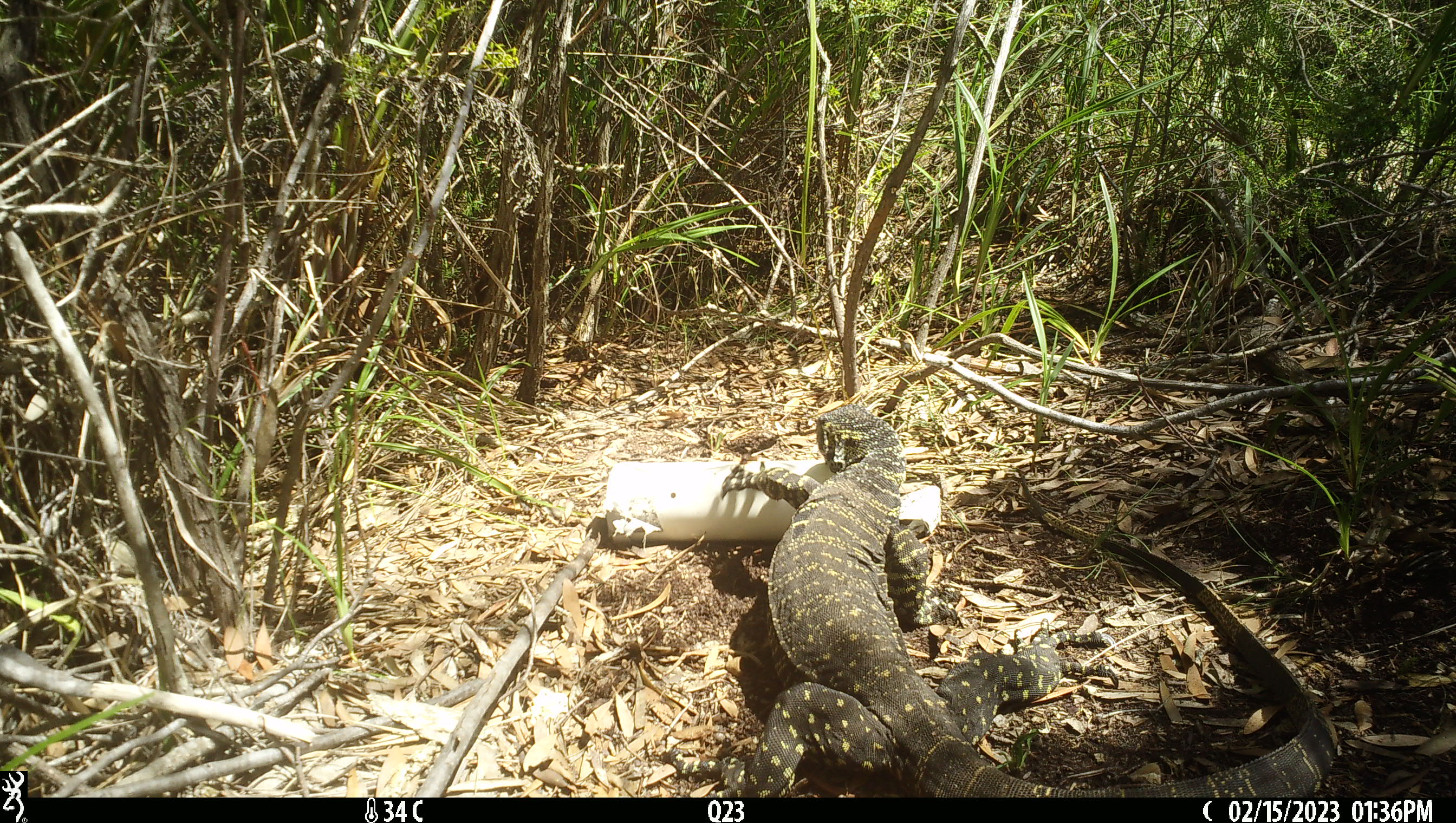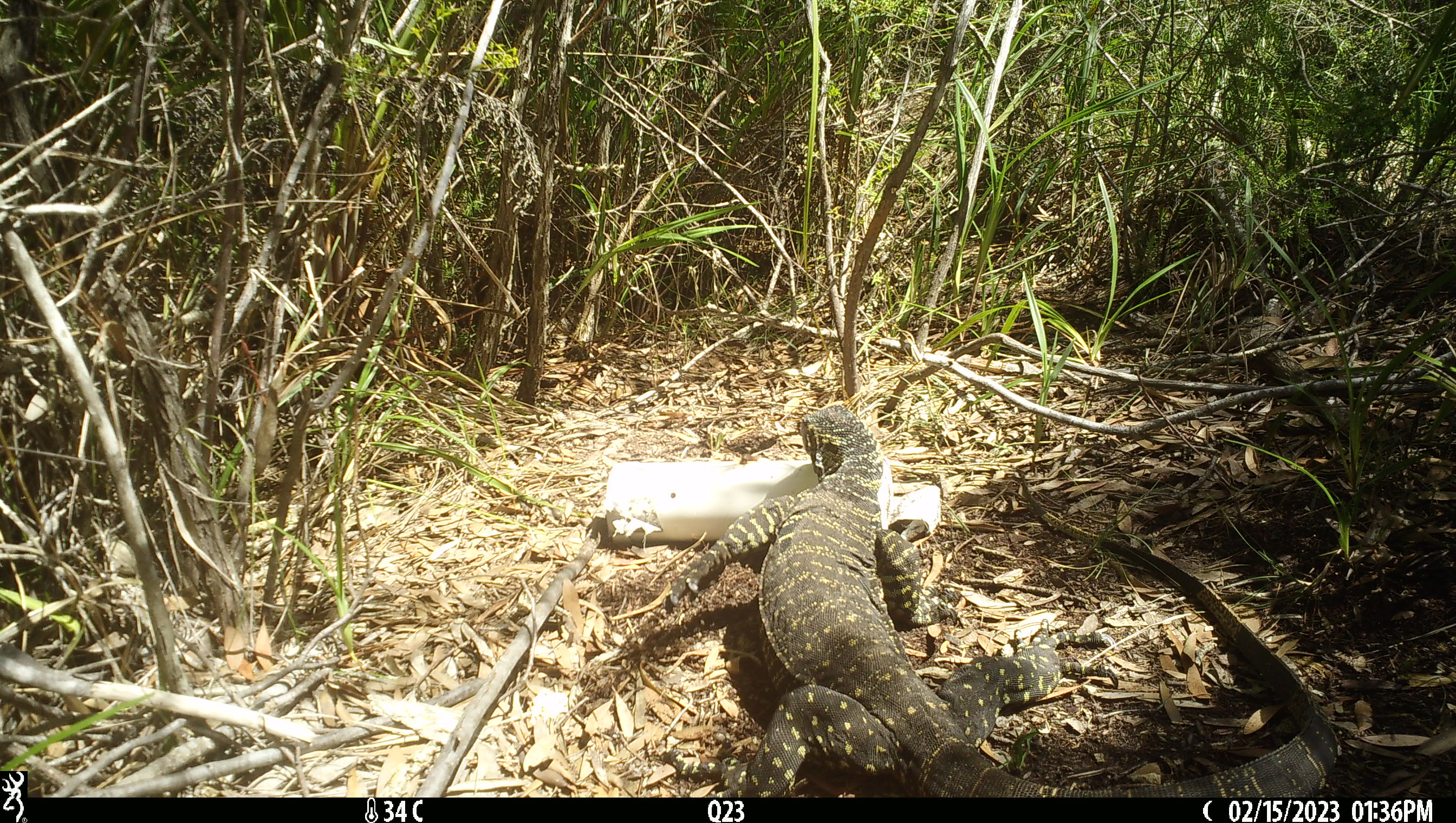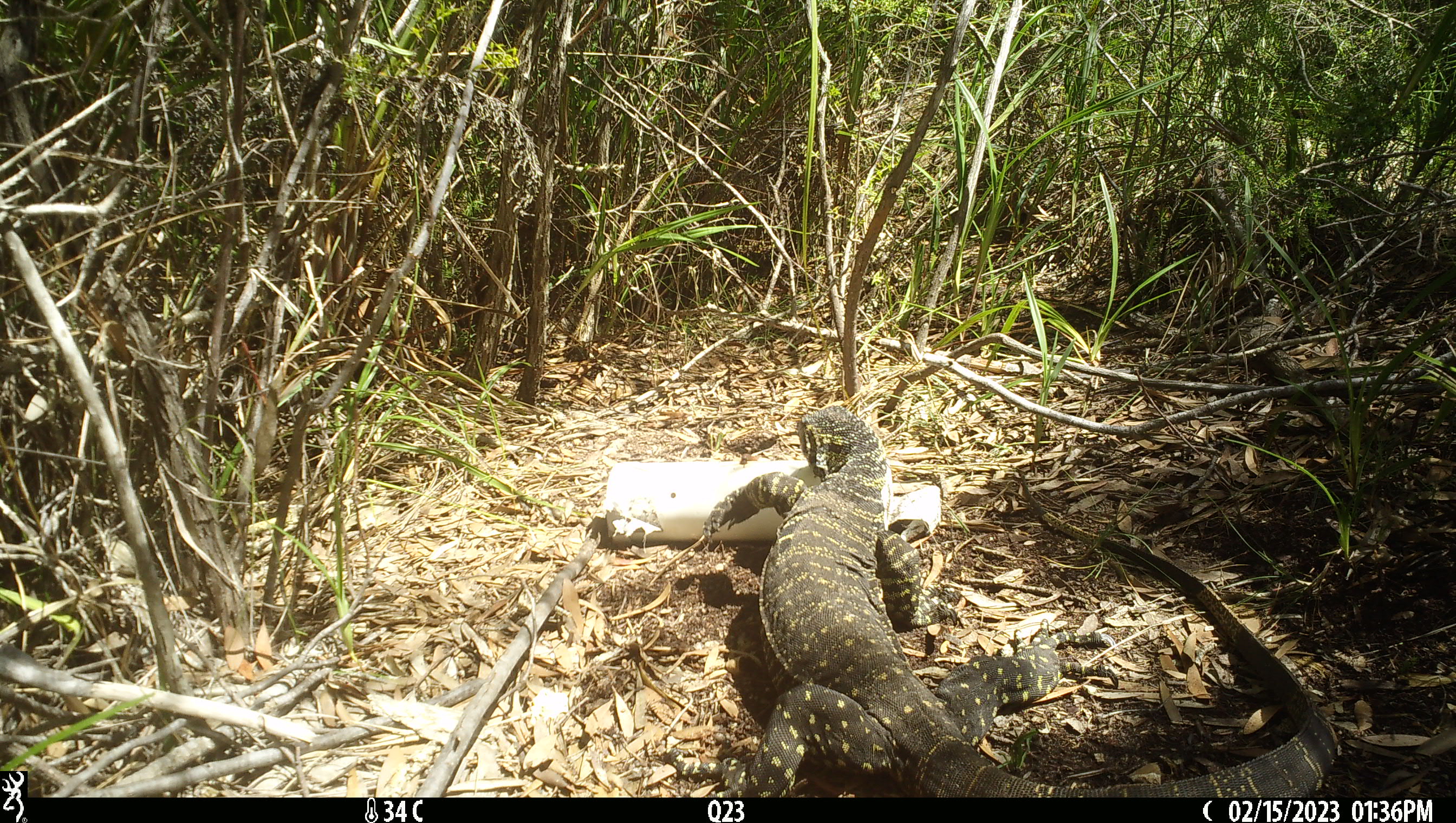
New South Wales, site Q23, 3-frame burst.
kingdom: Animalia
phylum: Chordata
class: Reptilia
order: Squamata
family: Varanidae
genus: Varanus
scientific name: Varanus varius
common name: lace monitor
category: goanna